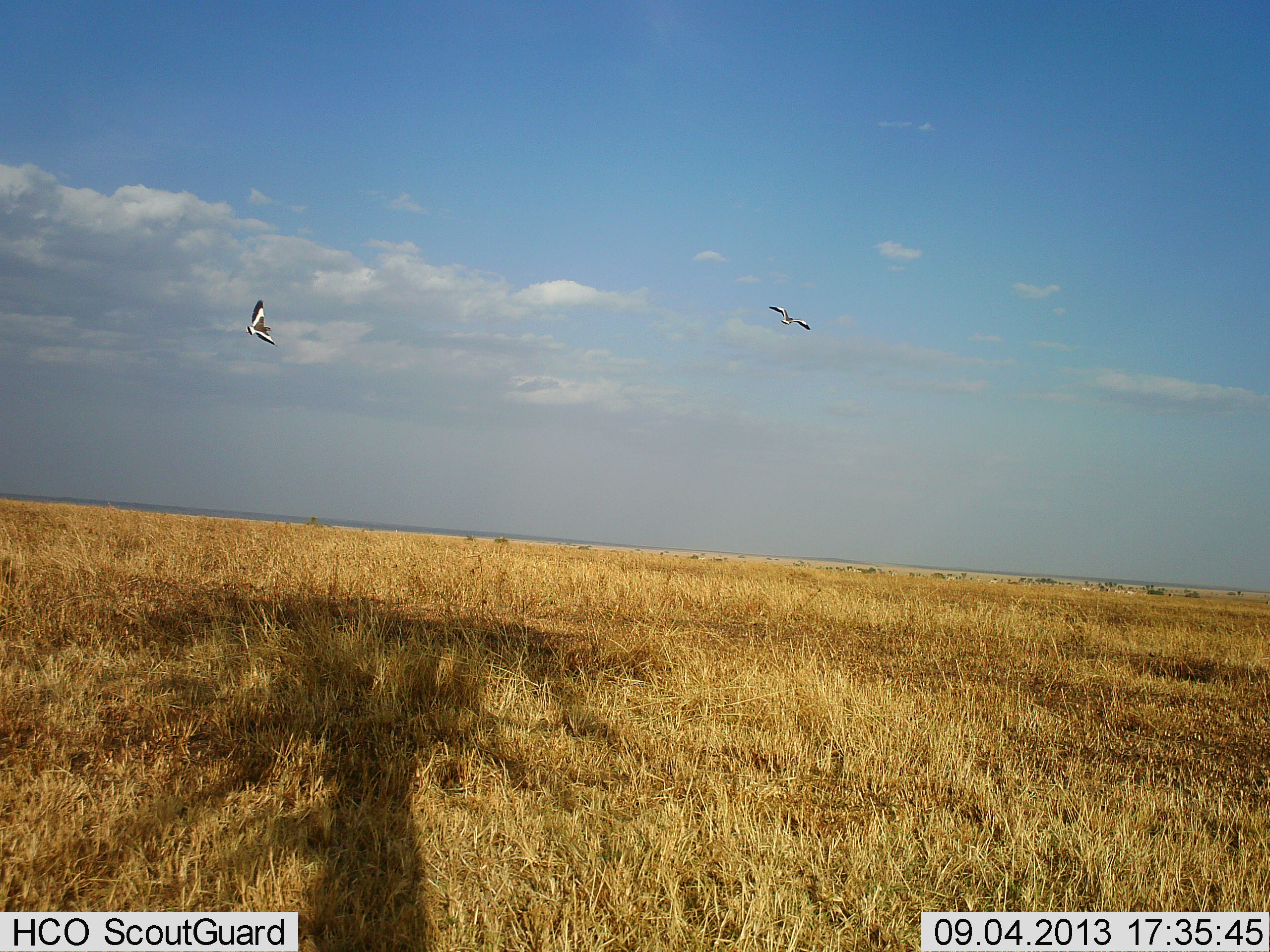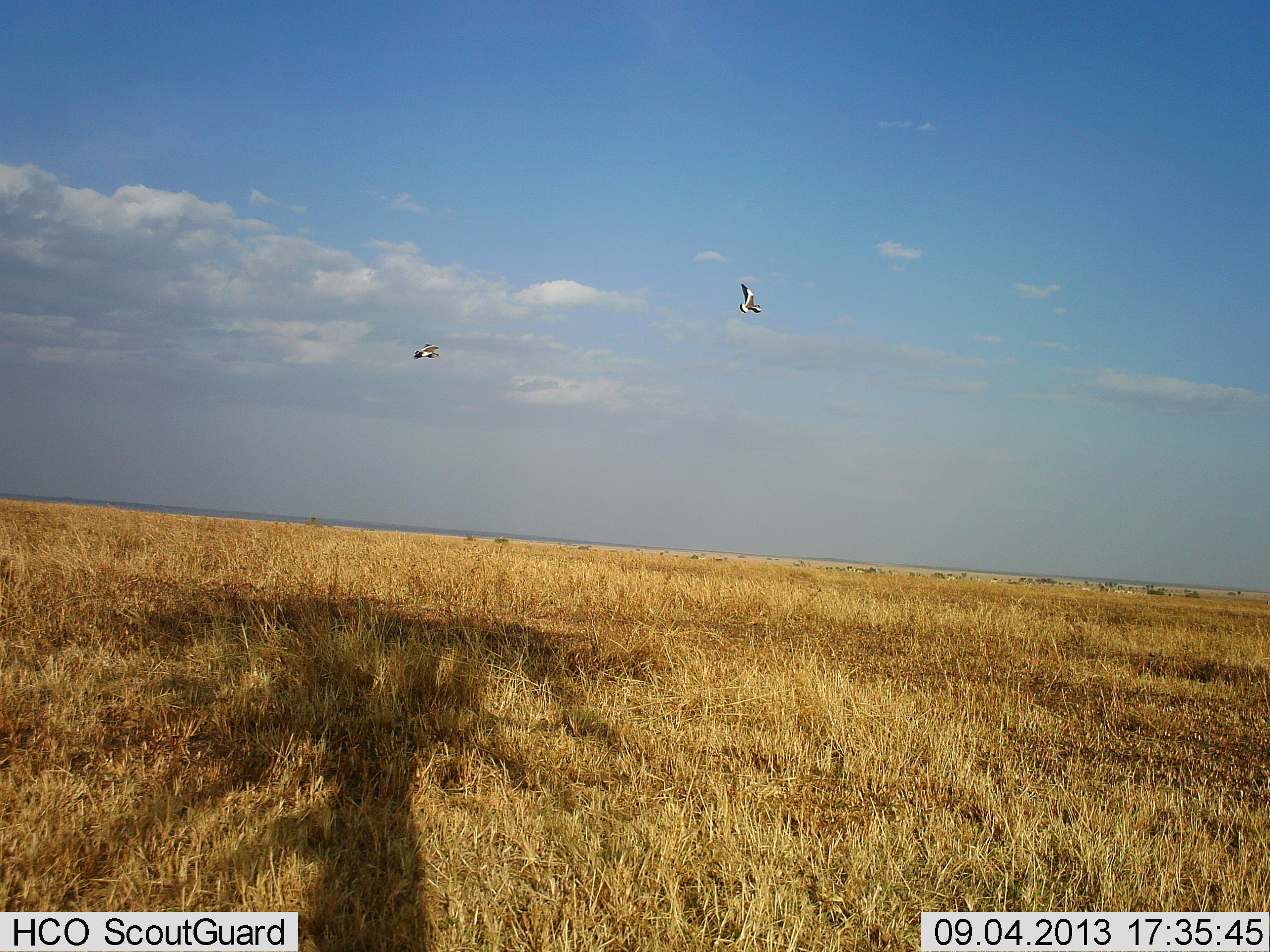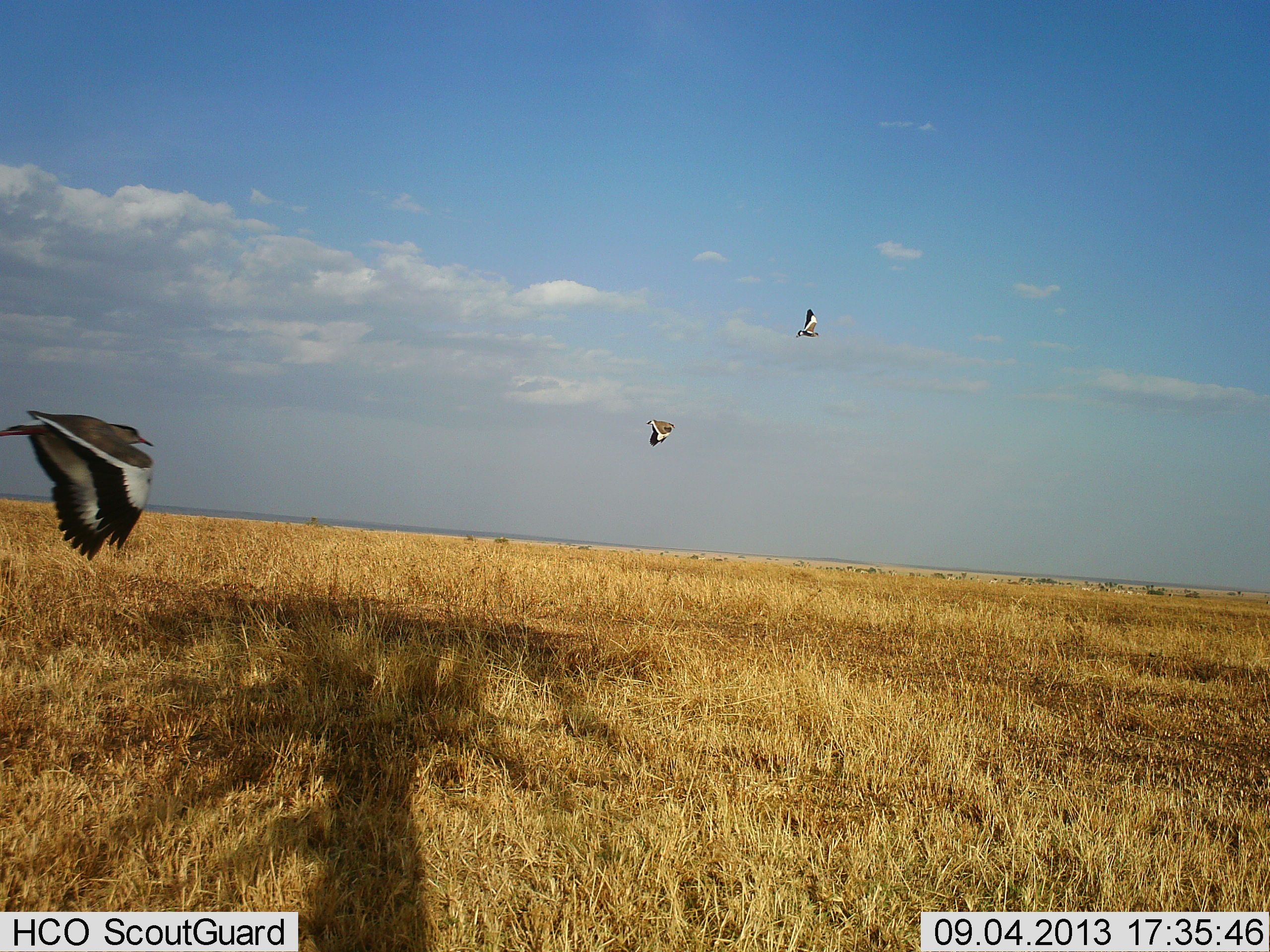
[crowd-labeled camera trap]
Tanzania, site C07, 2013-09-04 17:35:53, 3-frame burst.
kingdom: Animalia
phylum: Chordata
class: Aves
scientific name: Aves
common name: bird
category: otherbird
Otherbird (bird) (Aves), count 3. Behavior (volunteer vote fractions): standing 0%, resting 0%, moving 100%, interacting 5%. Young present (vote fraction): 0%. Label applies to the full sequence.